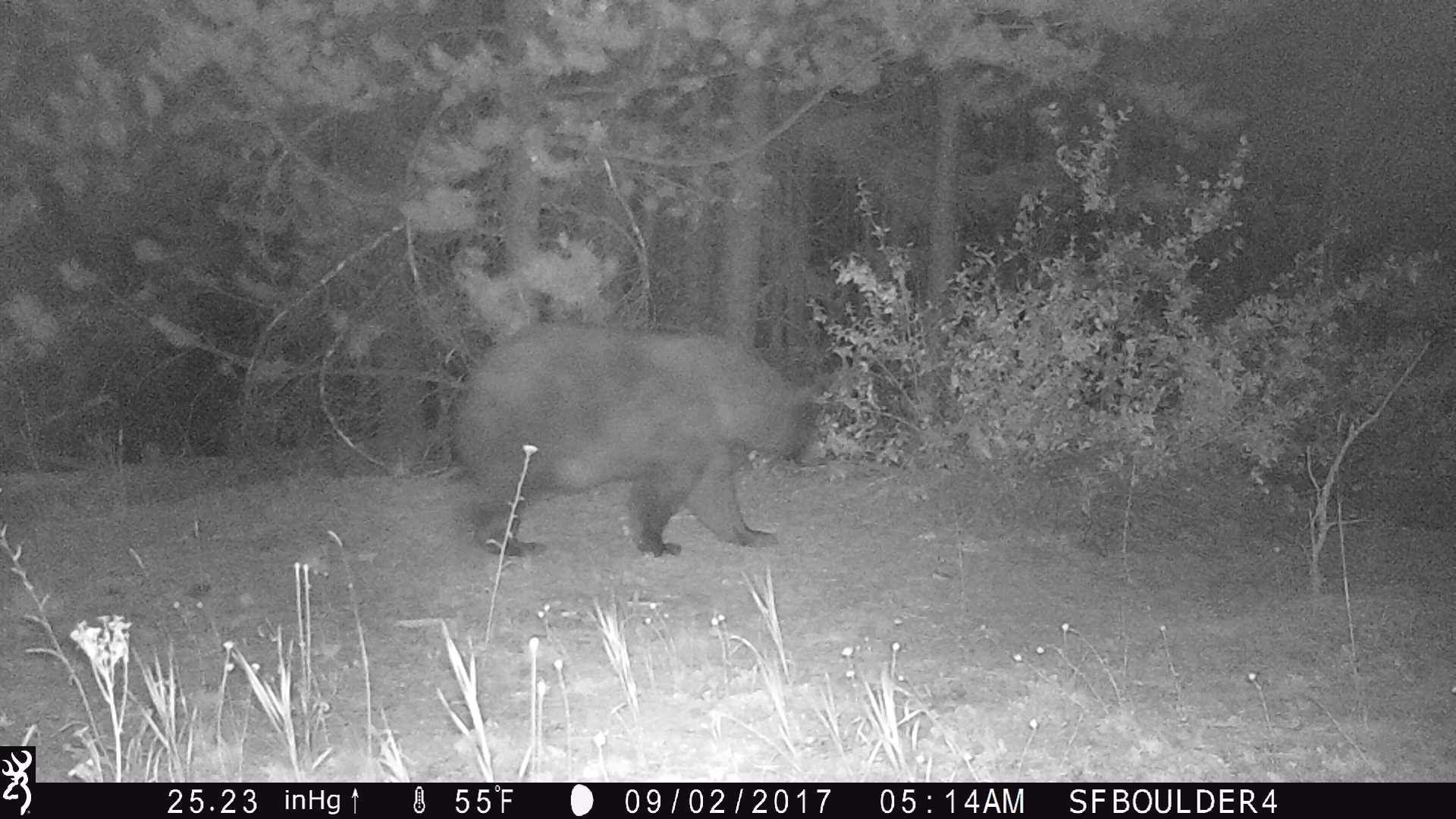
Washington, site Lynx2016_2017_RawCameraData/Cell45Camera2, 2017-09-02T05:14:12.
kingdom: Animalia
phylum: Chordata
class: Mammalia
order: Carnivora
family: Ursidae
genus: Ursus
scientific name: Ursus americanus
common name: american black bear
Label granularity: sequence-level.